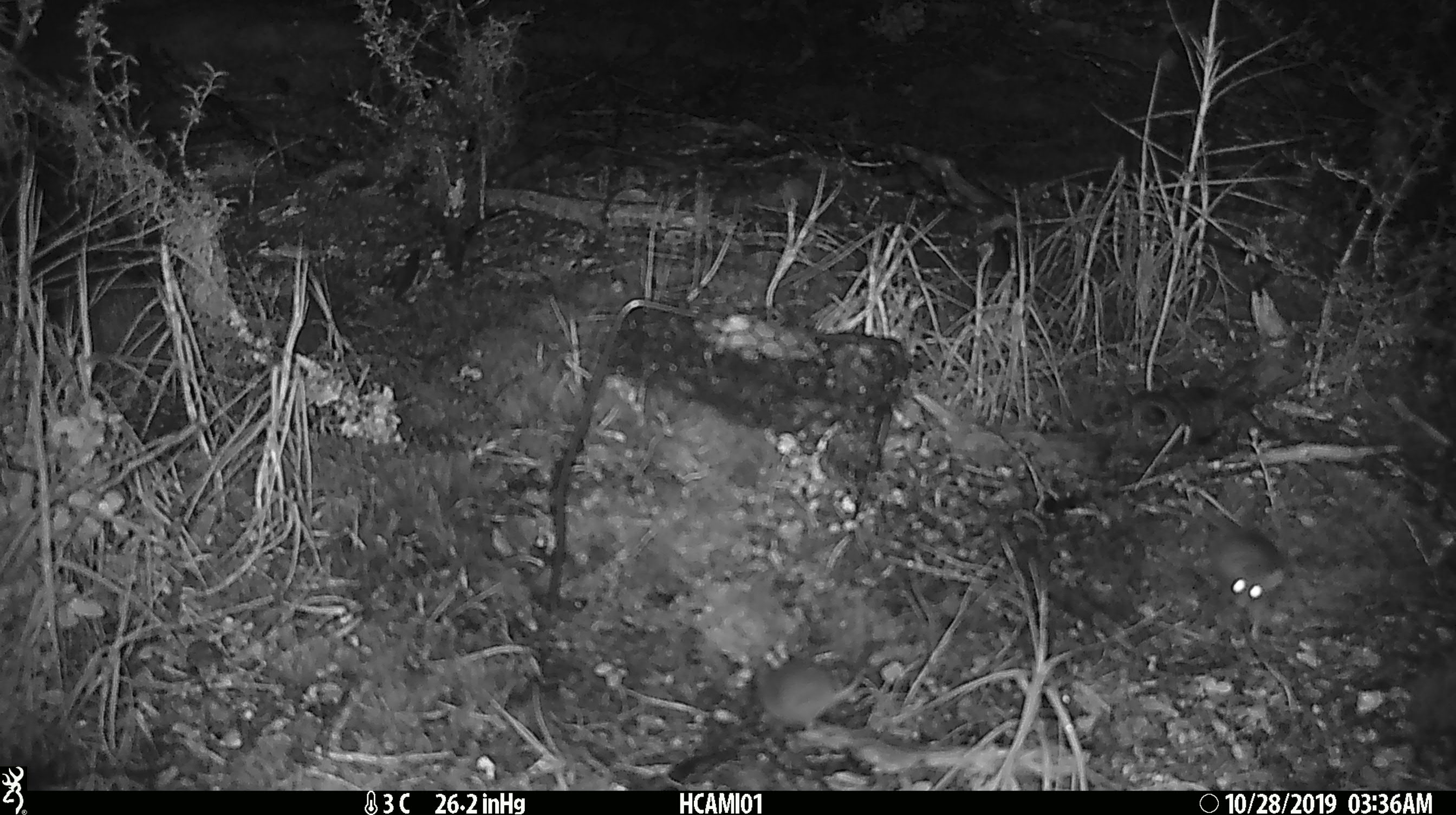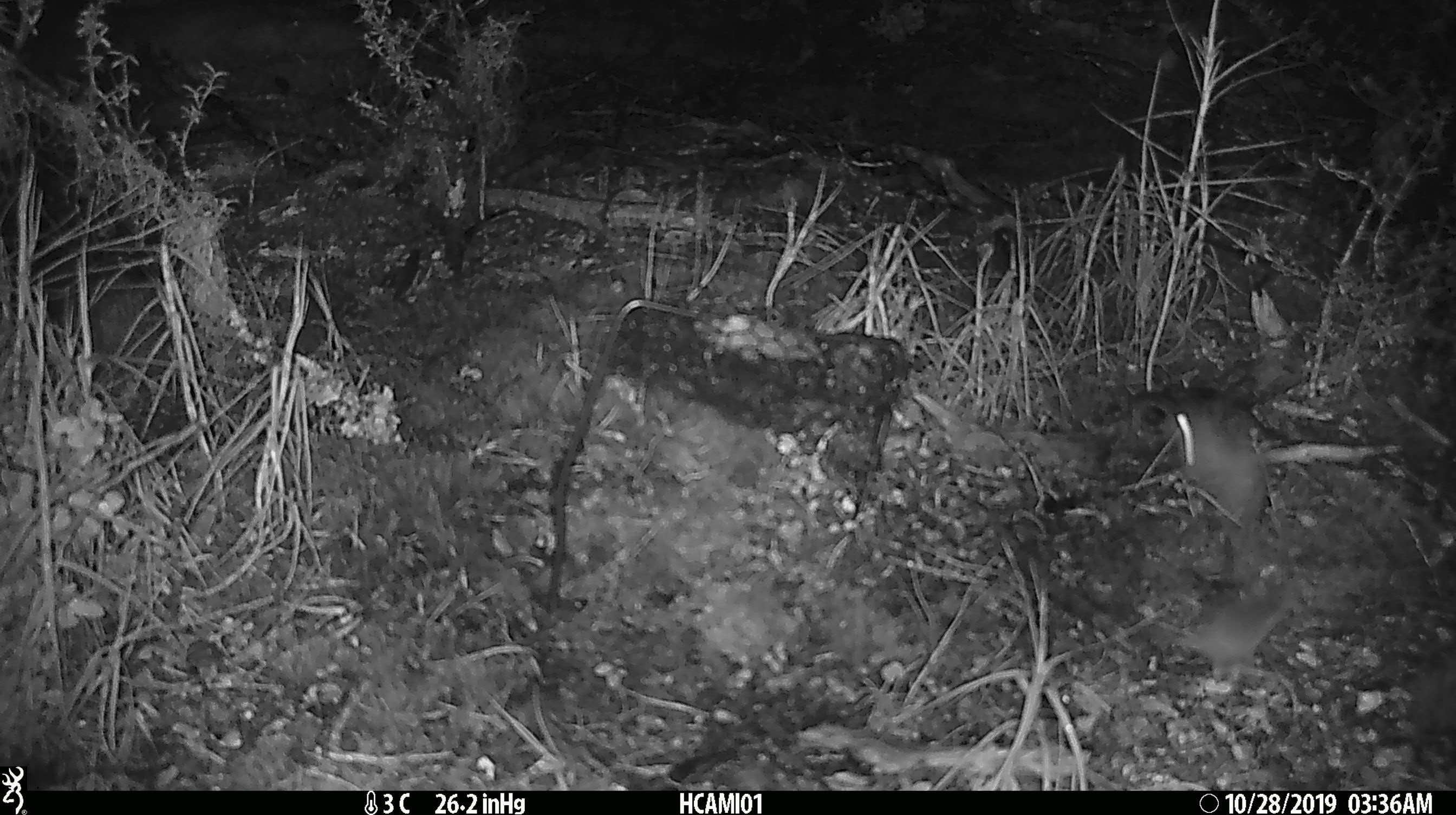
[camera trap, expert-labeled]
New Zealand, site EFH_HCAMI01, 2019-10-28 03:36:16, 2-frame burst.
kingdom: Animalia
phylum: Chordata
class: Mammalia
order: Rodentia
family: Muridae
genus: Mus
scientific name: Mus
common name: mouse